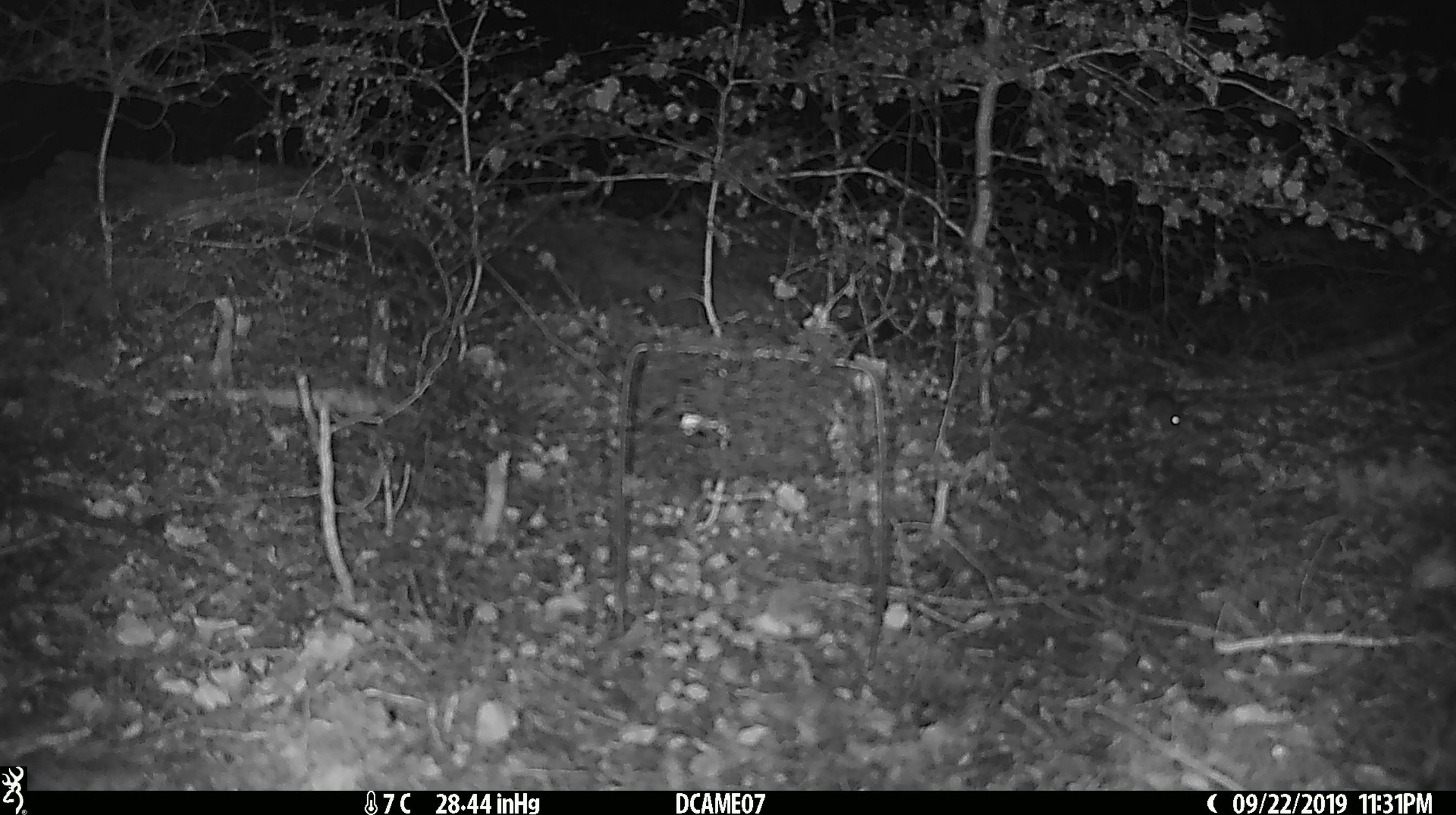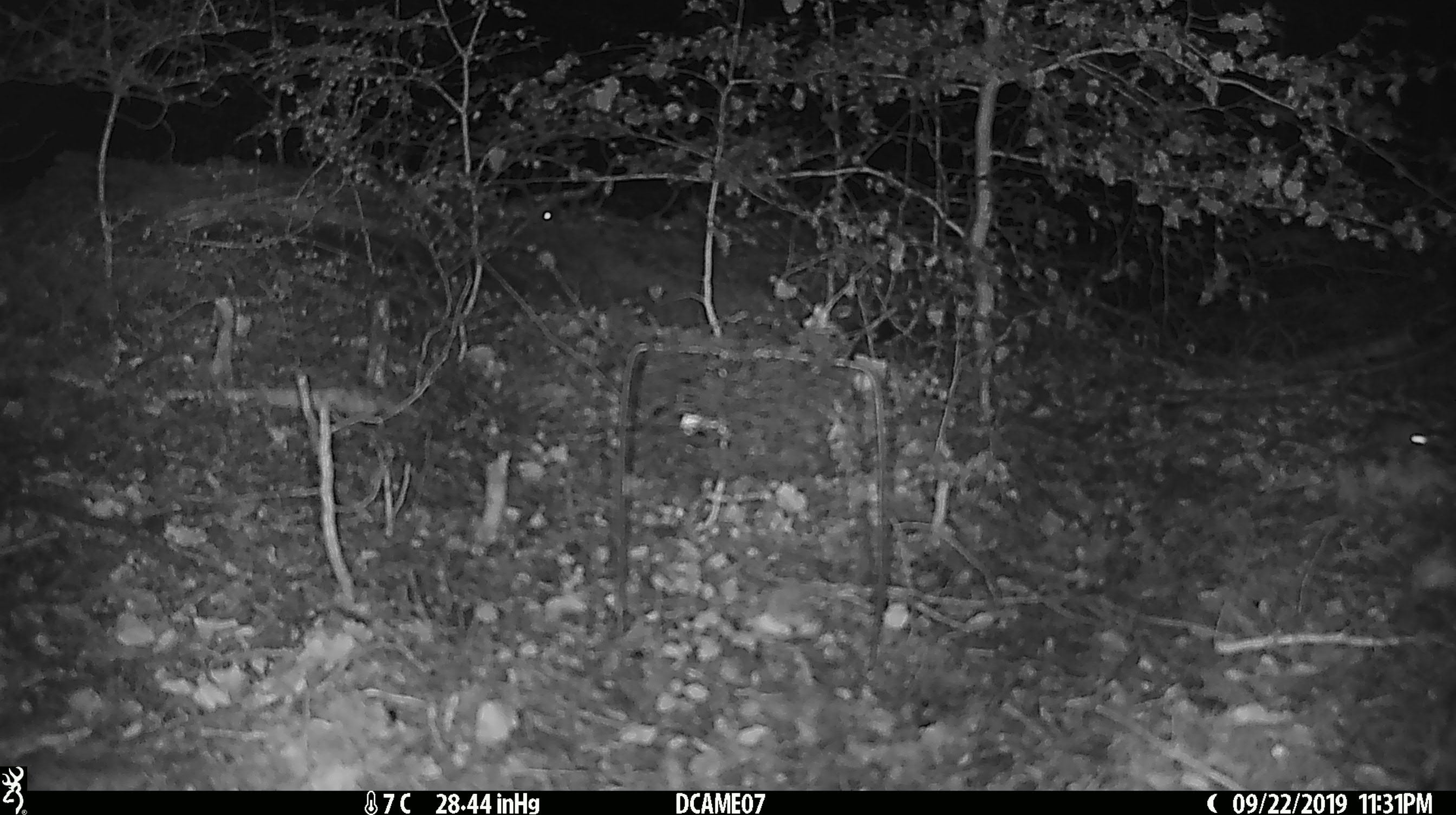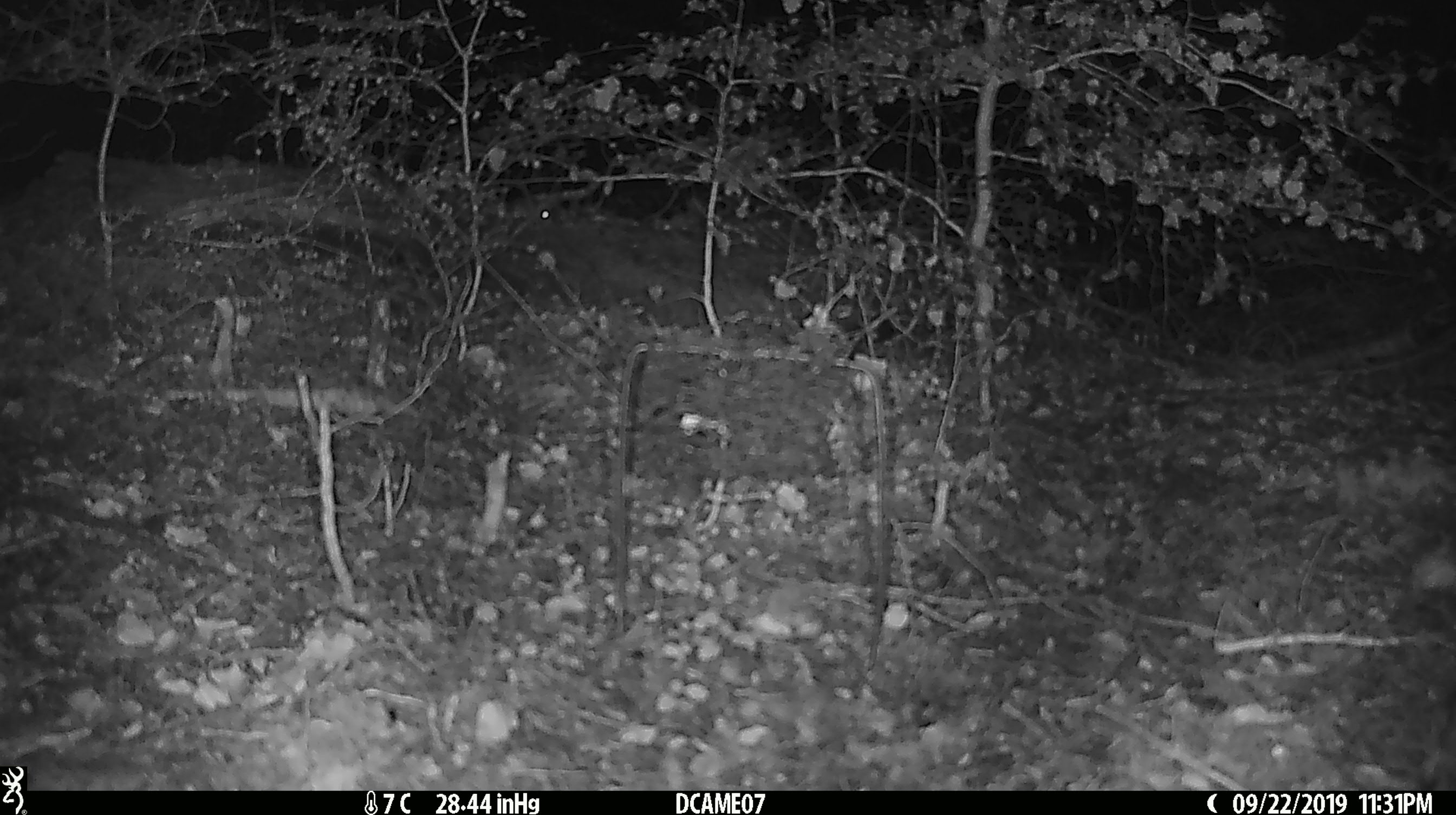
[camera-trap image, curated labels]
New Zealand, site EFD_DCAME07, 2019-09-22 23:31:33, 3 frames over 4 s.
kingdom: Animalia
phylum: Chordata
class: Mammalia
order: Rodentia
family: Muridae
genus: Mus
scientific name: Mus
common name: mouse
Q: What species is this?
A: Mouse (Mus).